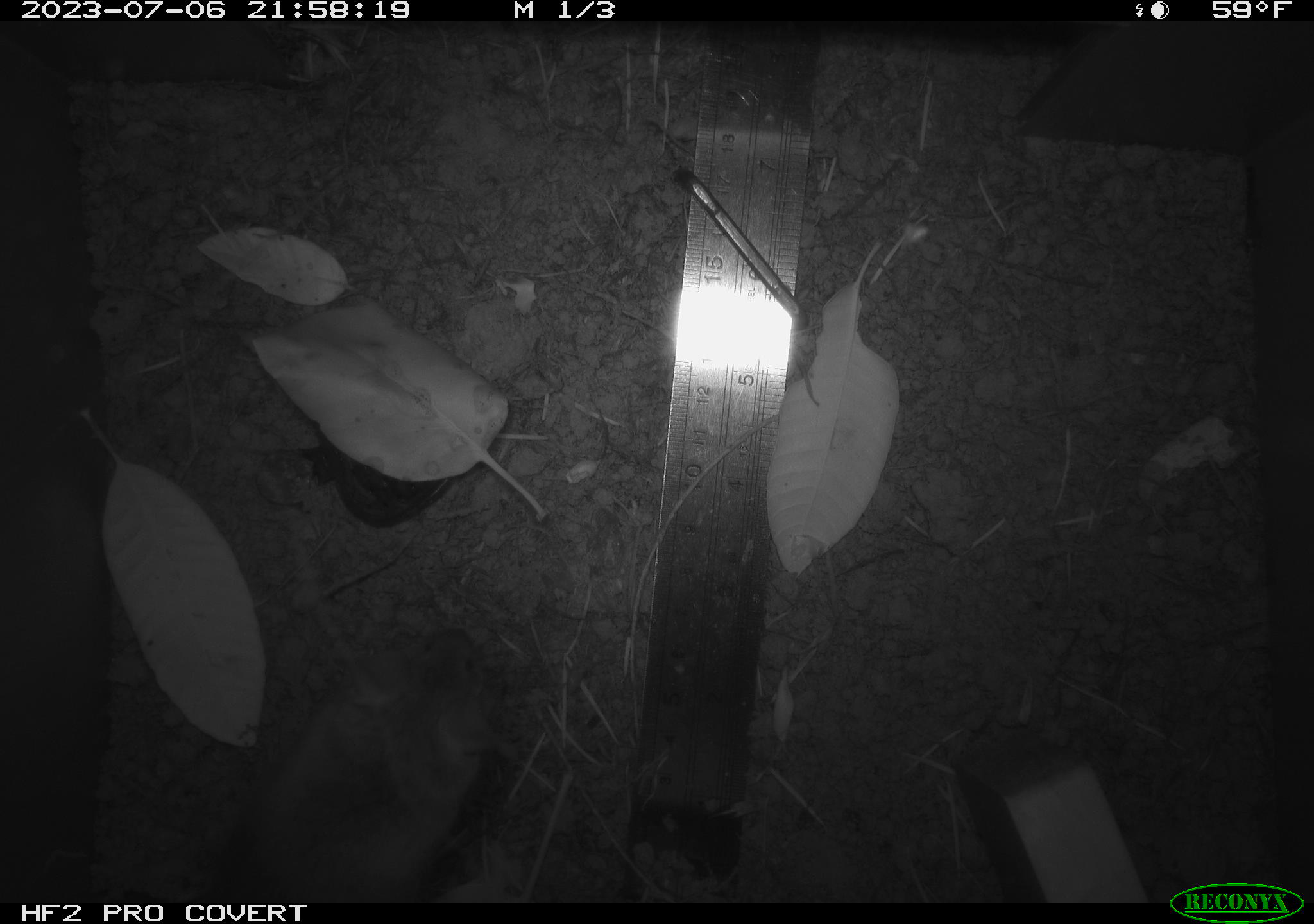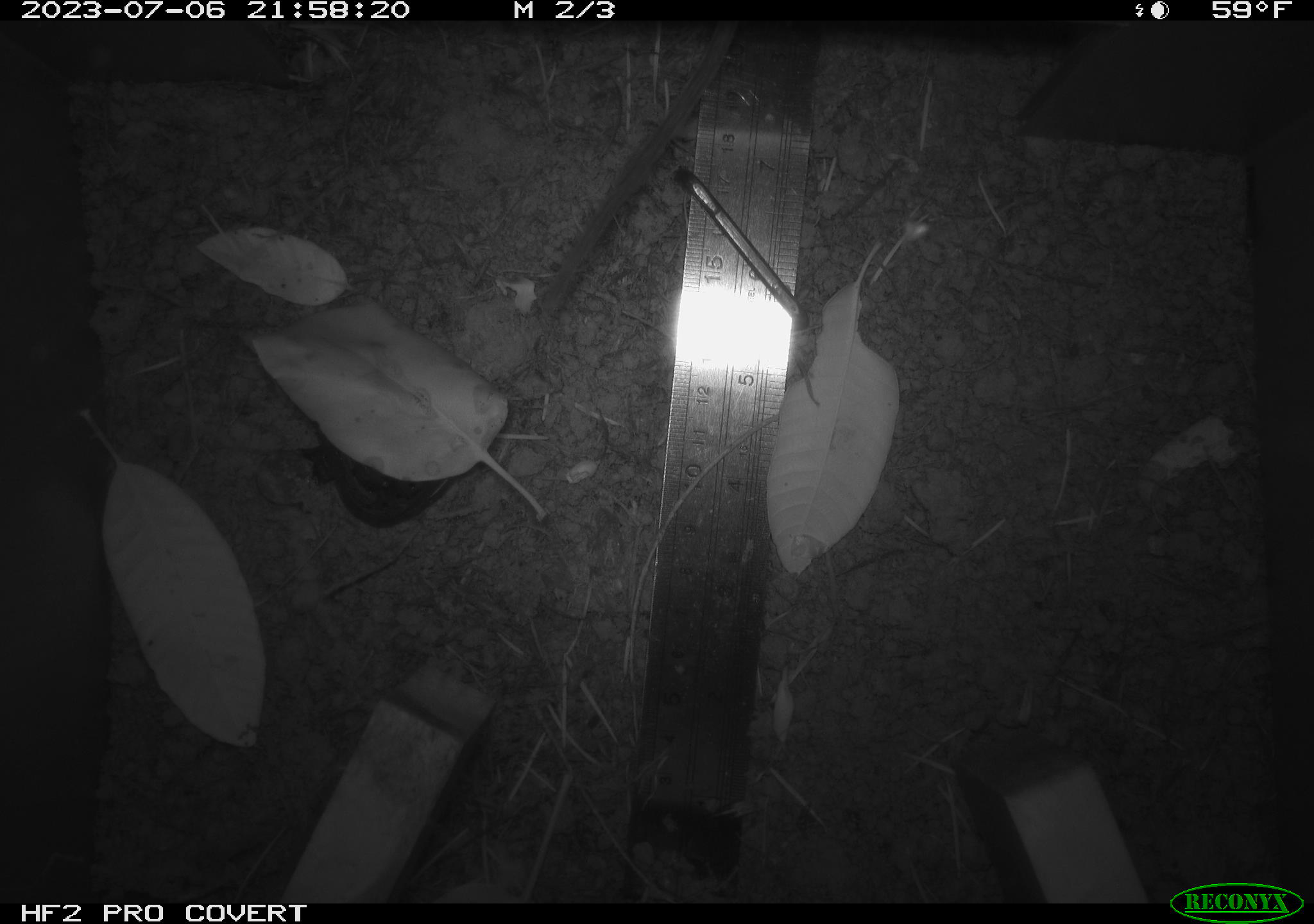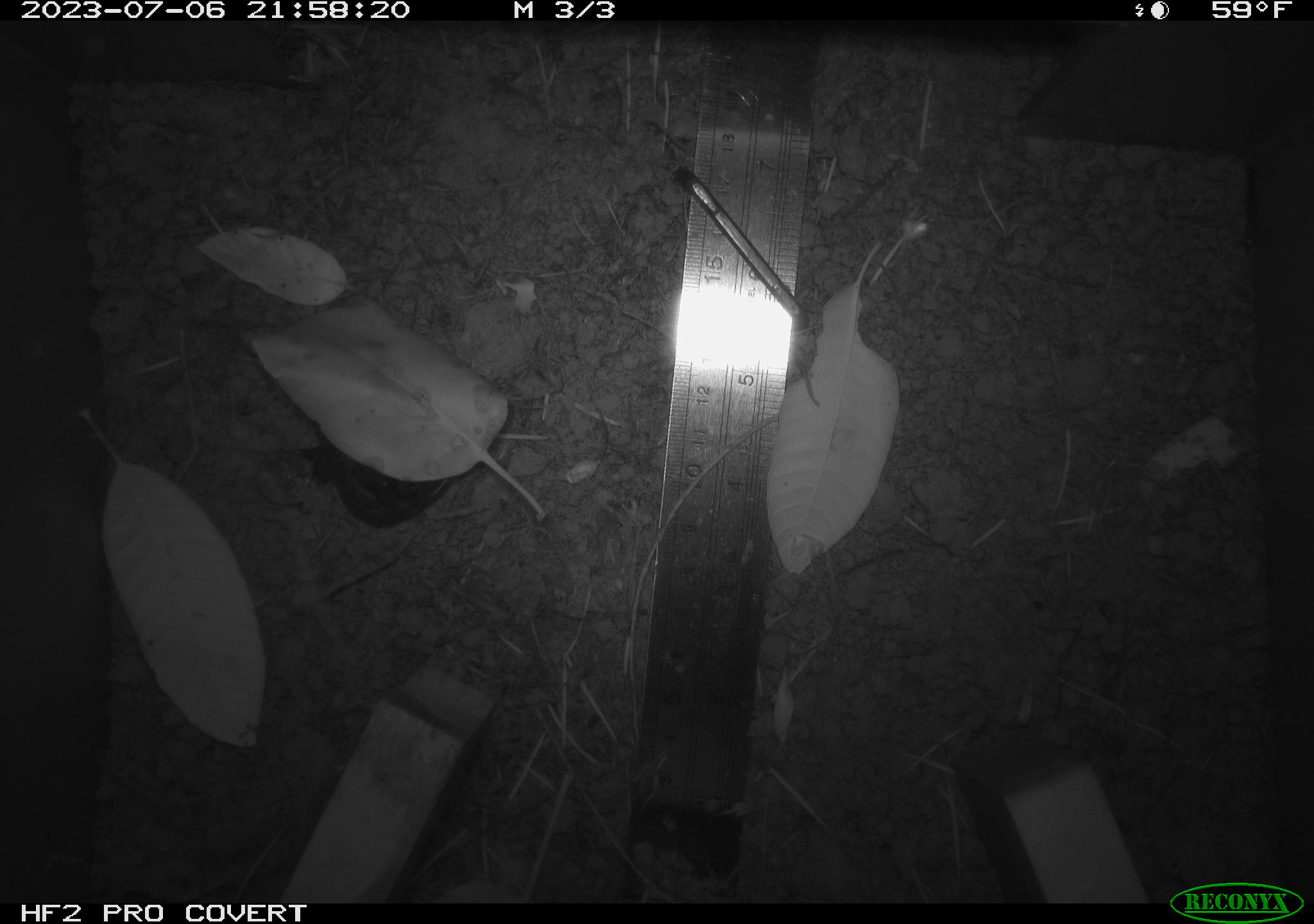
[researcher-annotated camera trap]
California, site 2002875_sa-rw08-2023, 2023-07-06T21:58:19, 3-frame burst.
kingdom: Animalia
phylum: Chordata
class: Mammalia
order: Rodentia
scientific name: Rodentia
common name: mouse species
Mouse species (Rodentia).